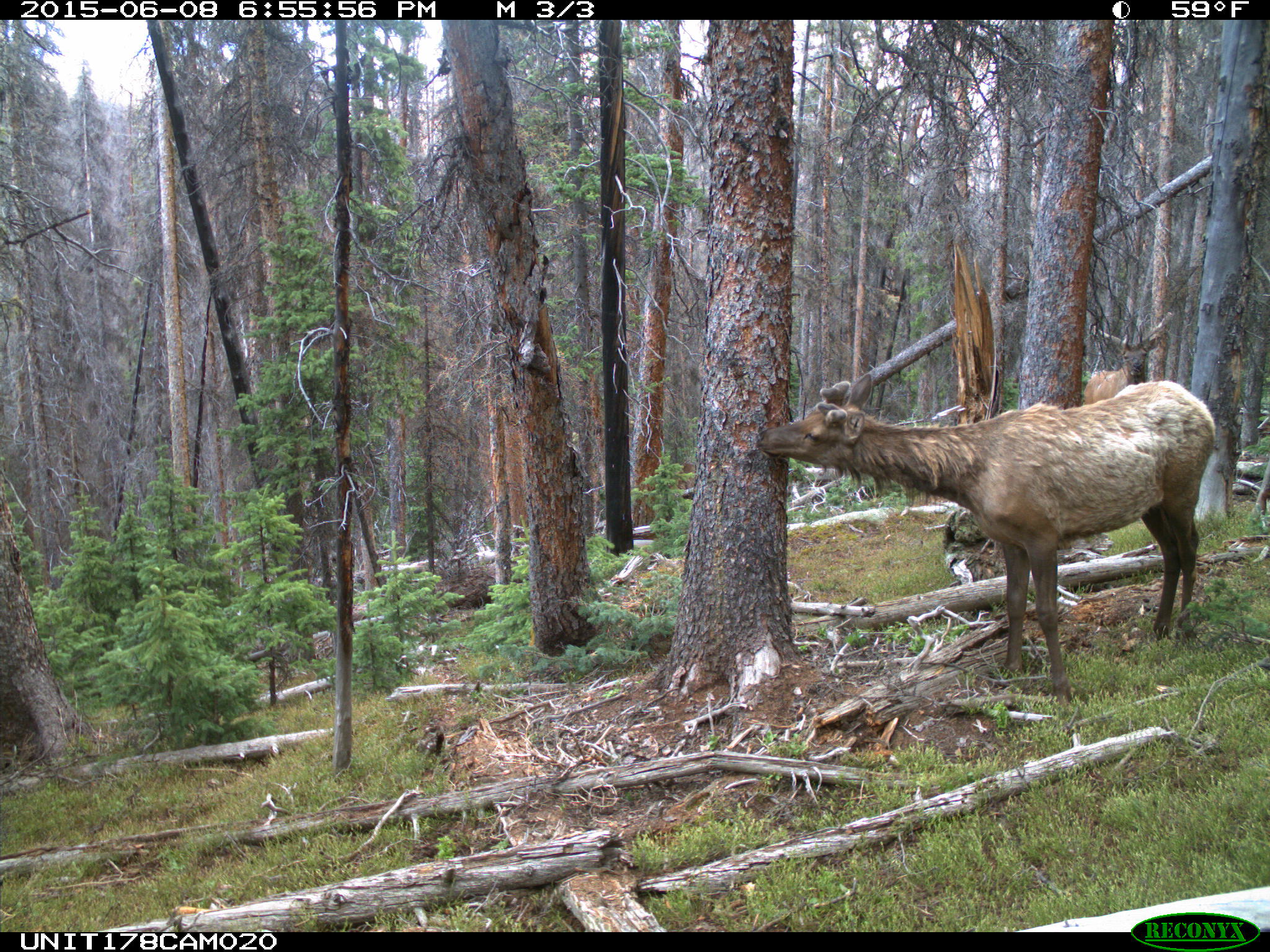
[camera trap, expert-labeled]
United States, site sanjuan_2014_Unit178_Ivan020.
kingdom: Animalia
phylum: Chordata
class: Mammalia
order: Artiodactyla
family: Cervidae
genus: Cervus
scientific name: Cervus elaphus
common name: red deer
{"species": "Cervus elaphus (red deer)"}